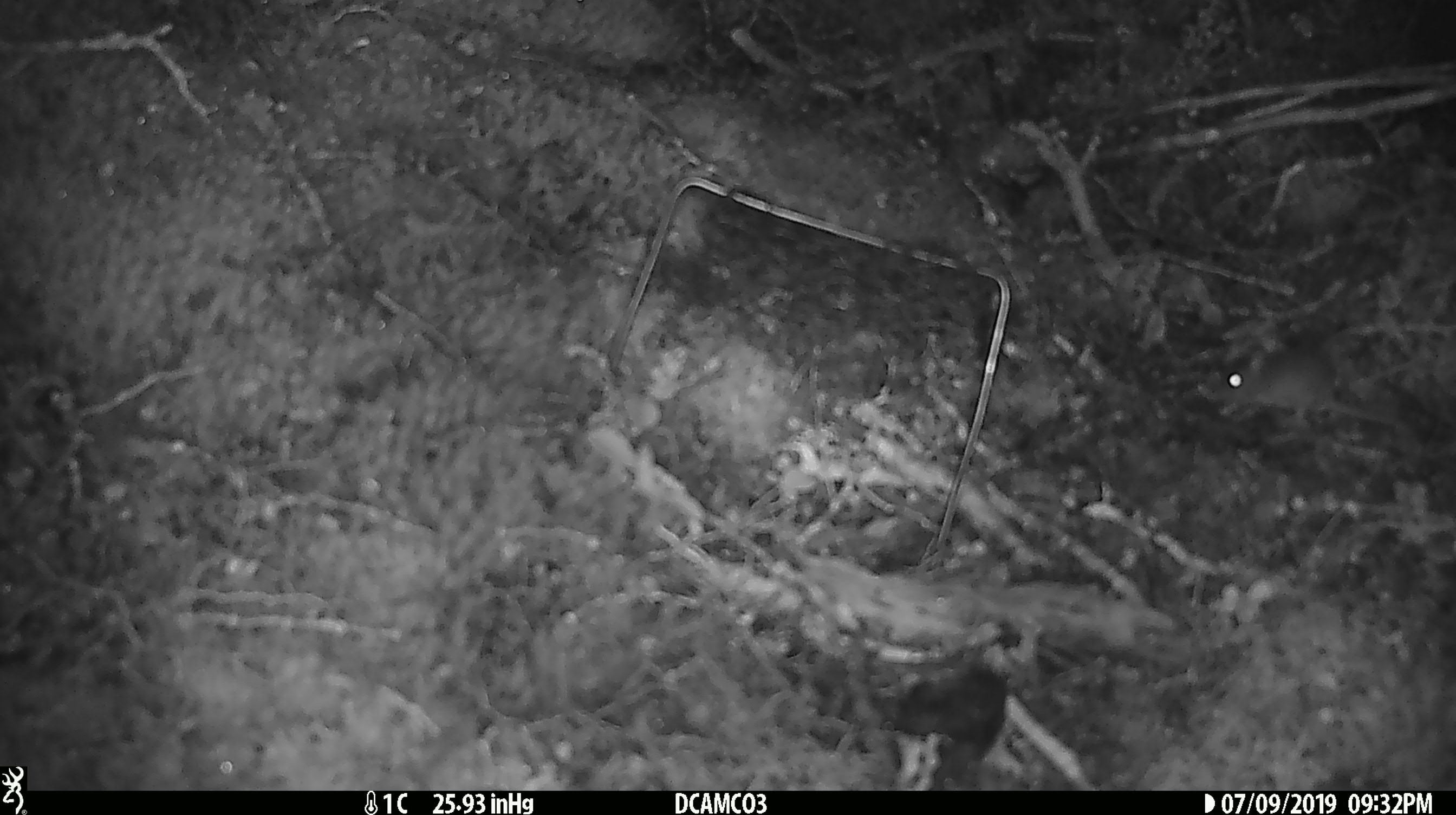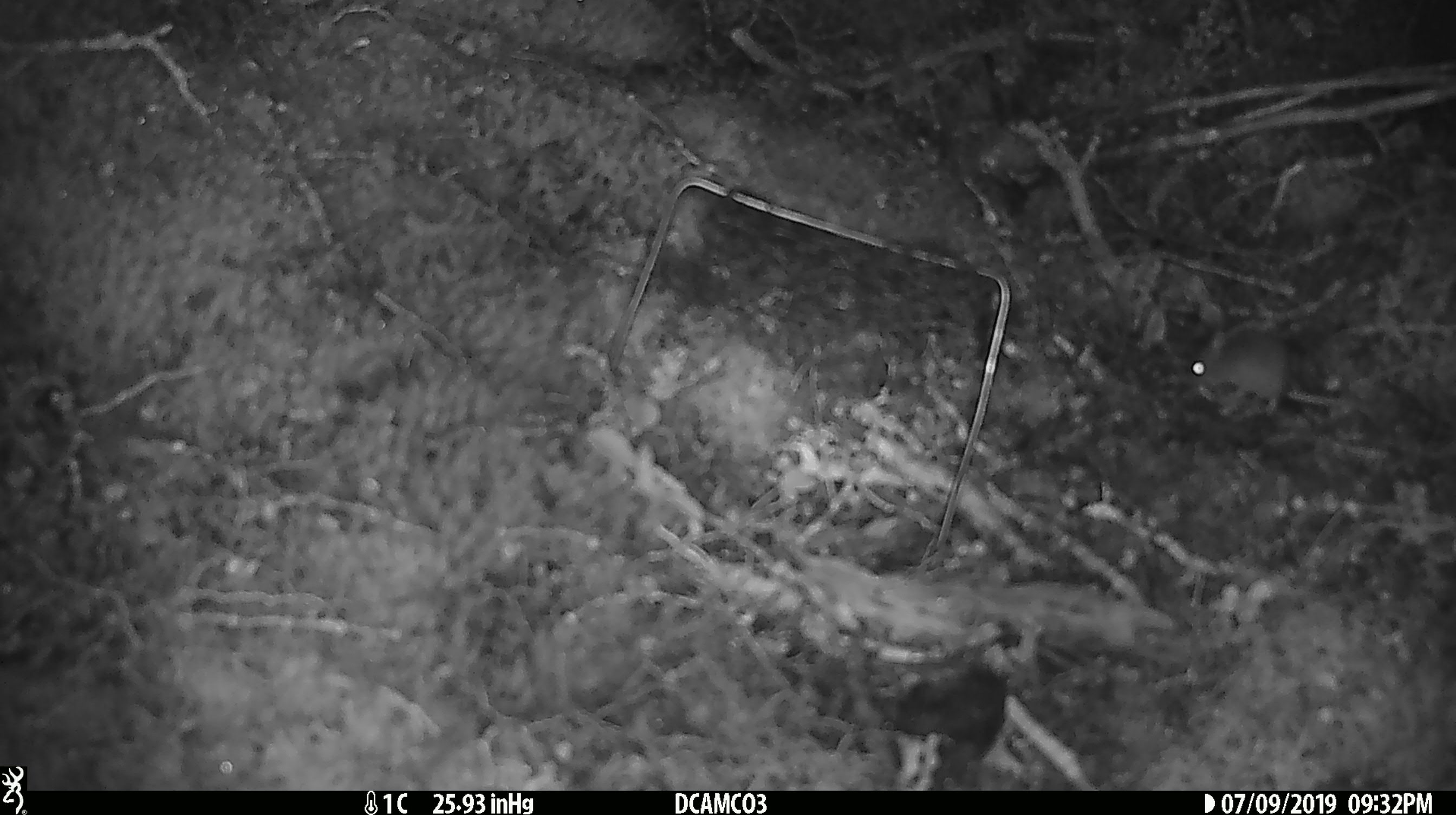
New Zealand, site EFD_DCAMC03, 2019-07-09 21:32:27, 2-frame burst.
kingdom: Animalia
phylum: Chordata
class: Mammalia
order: Rodentia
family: Muridae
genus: Mus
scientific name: Mus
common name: mouse